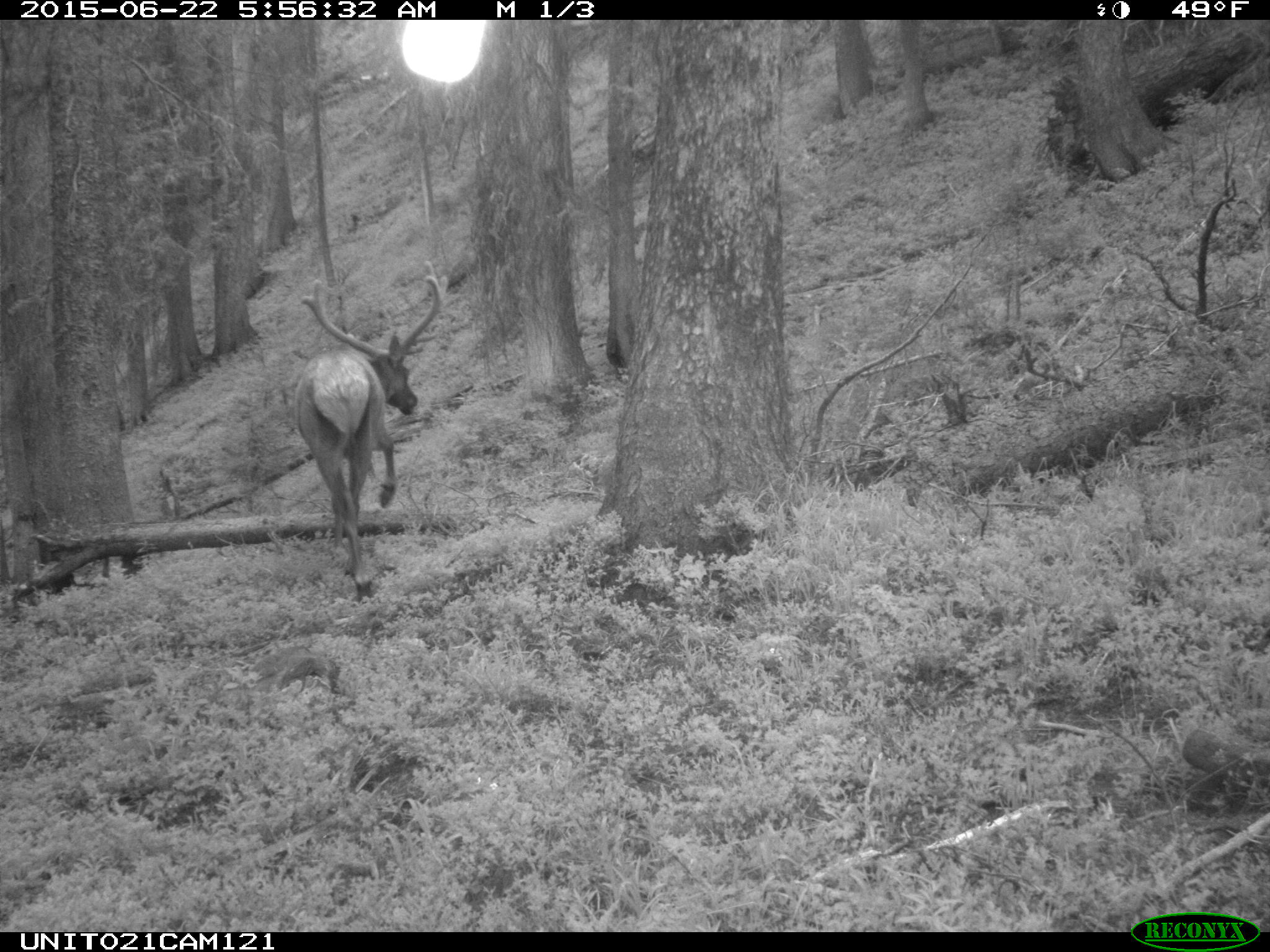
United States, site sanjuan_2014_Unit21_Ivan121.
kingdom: Animalia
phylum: Chordata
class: Mammalia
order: Artiodactyla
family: Cervidae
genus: Cervus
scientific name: Cervus elaphus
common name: red deer